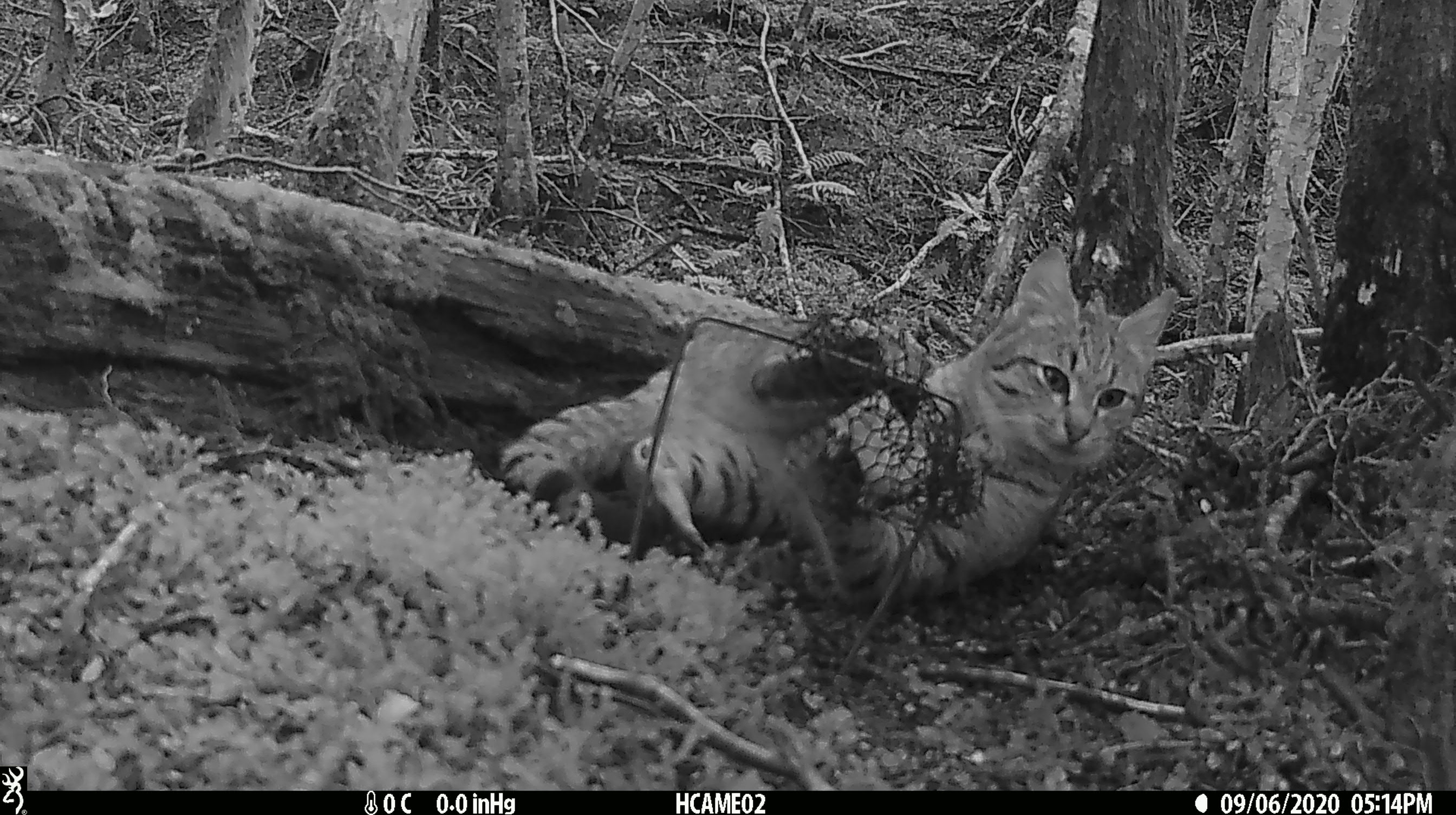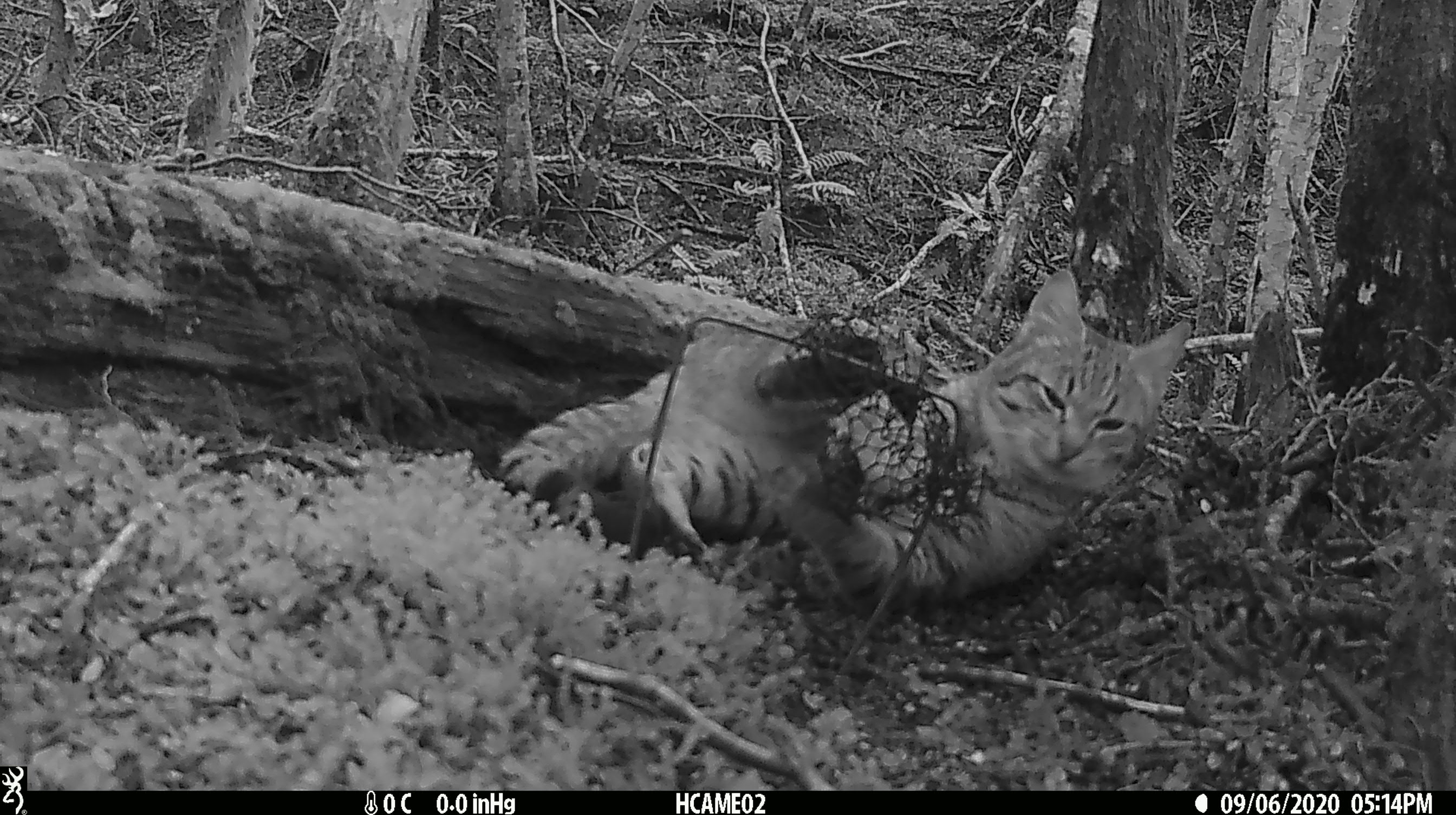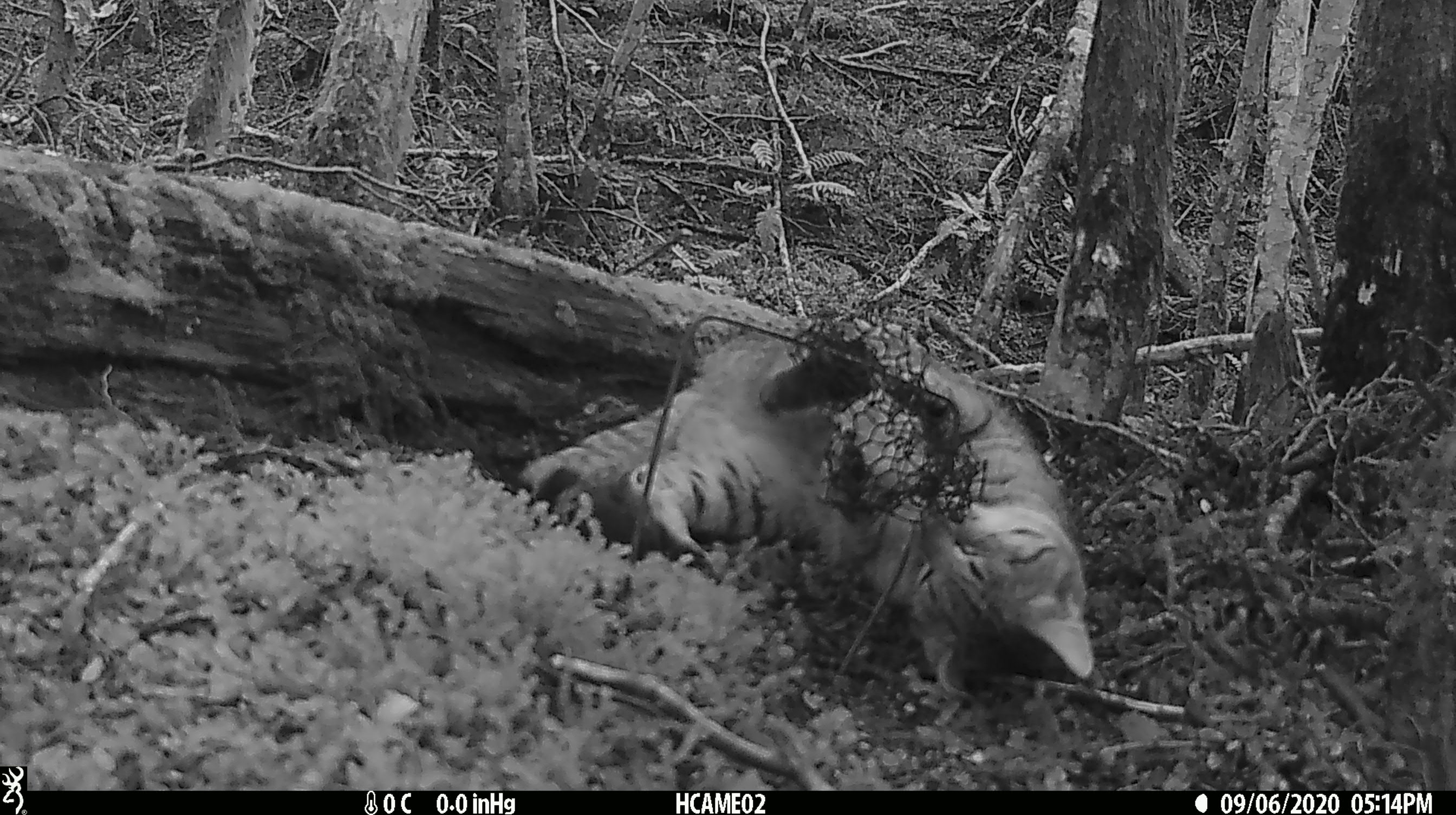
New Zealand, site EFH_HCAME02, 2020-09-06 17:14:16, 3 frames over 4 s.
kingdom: Animalia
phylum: Chordata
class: Mammalia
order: Carnivora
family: Felidae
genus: Felis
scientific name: Felis catus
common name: domestic cat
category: cat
Cat (domestic cat) (Felis catus).